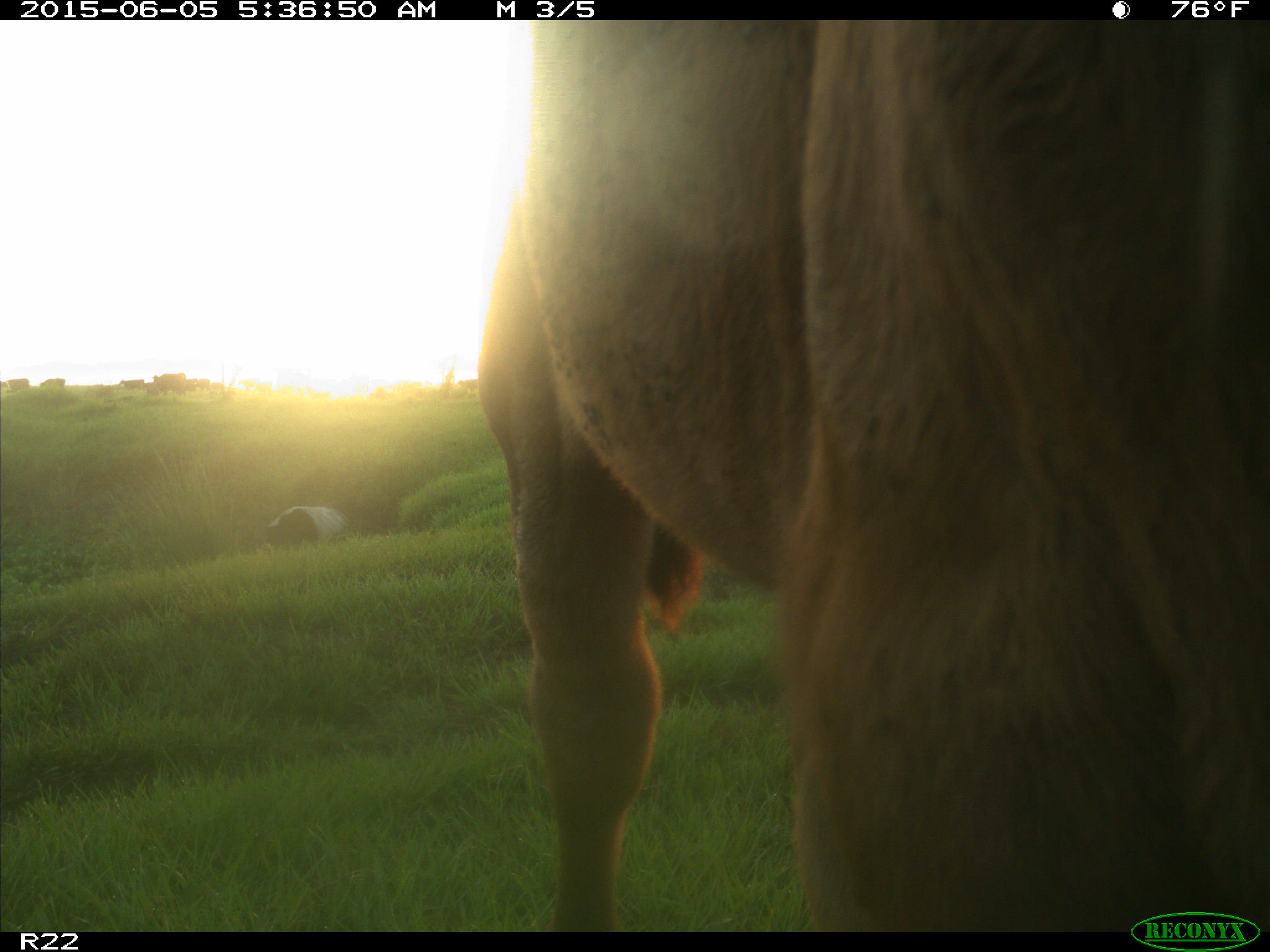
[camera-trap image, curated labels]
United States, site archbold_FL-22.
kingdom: Animalia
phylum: Chordata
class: Mammalia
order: Artiodactyla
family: Bovidae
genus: Bos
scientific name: Bos taurus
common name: domestic cow